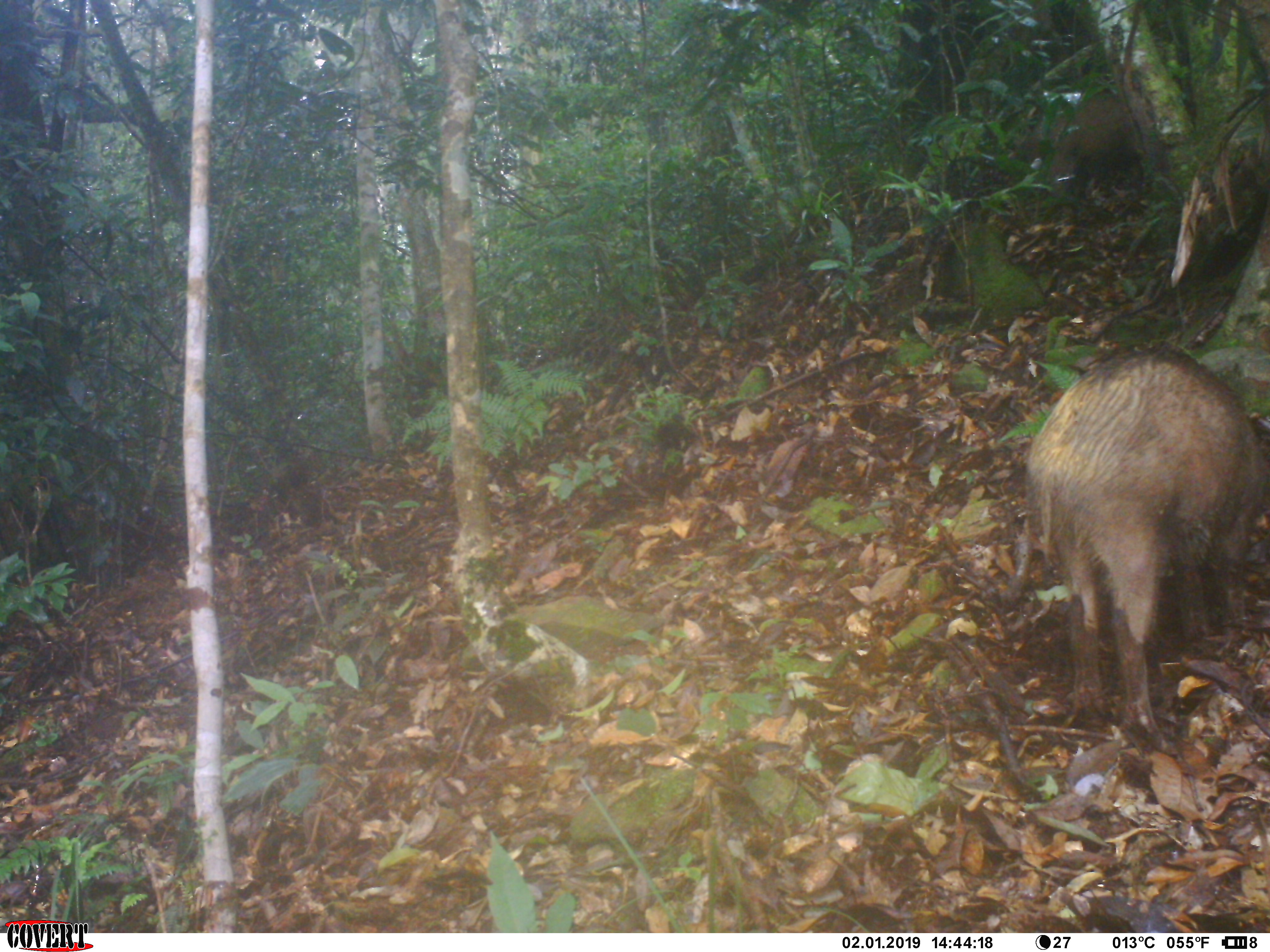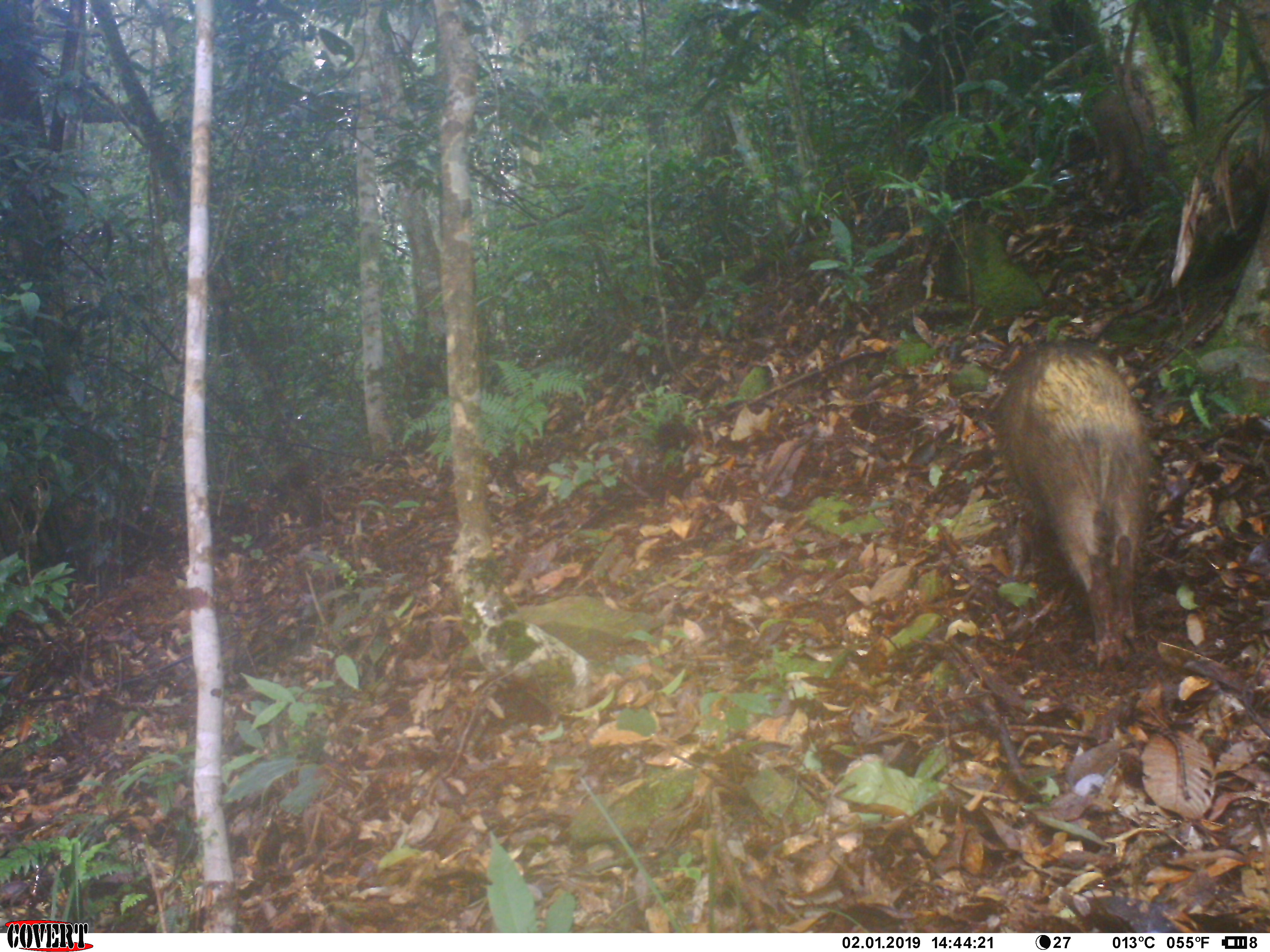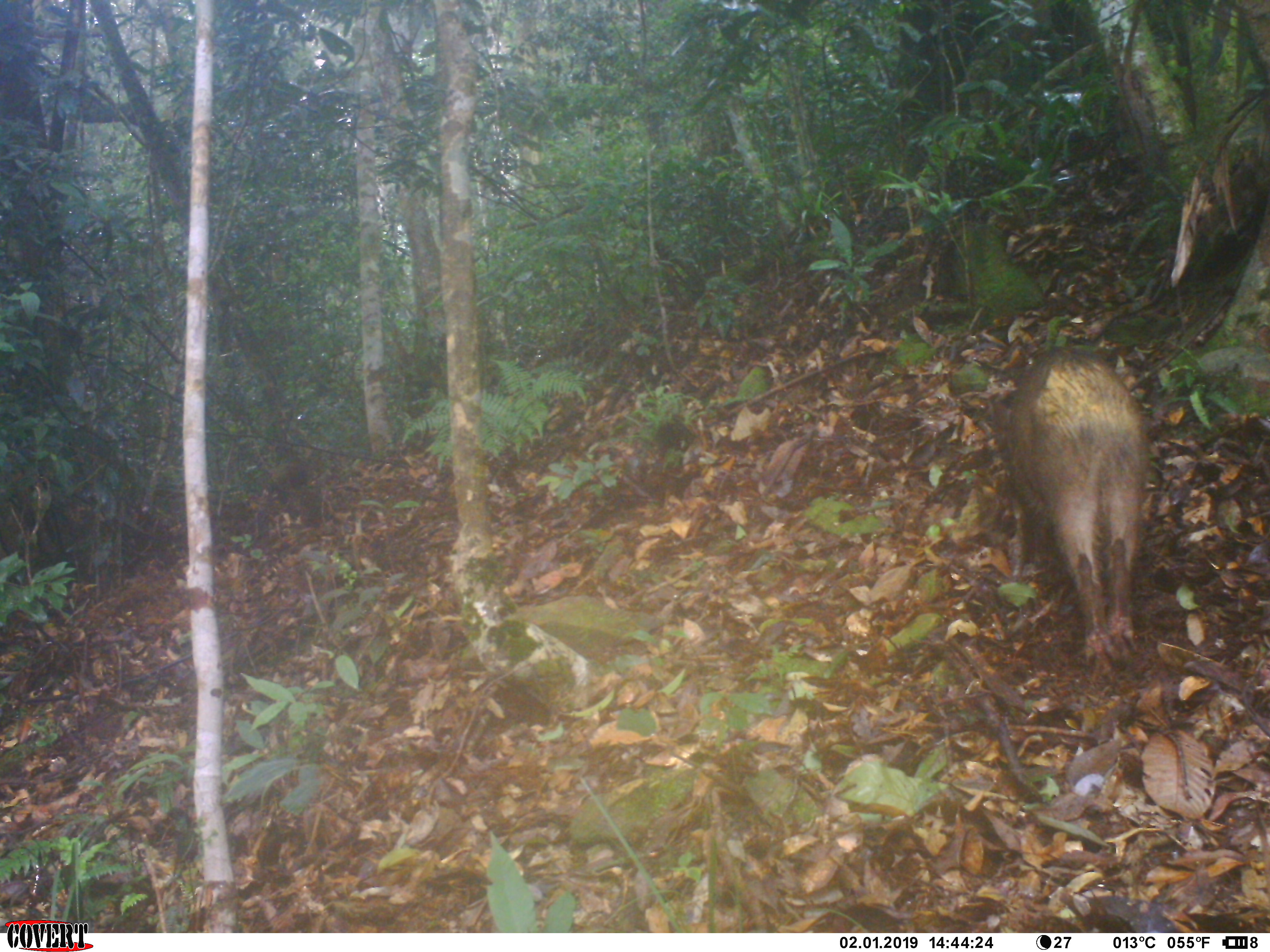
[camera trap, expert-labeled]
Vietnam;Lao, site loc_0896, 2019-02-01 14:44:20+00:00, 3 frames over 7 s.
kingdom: Animalia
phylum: Chordata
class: Mammalia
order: Artiodactyla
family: Suidae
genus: Sus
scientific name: Sus scrofa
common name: eurasian wild pig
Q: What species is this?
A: Eurasian wild pig (Sus scrofa).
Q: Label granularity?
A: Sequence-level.